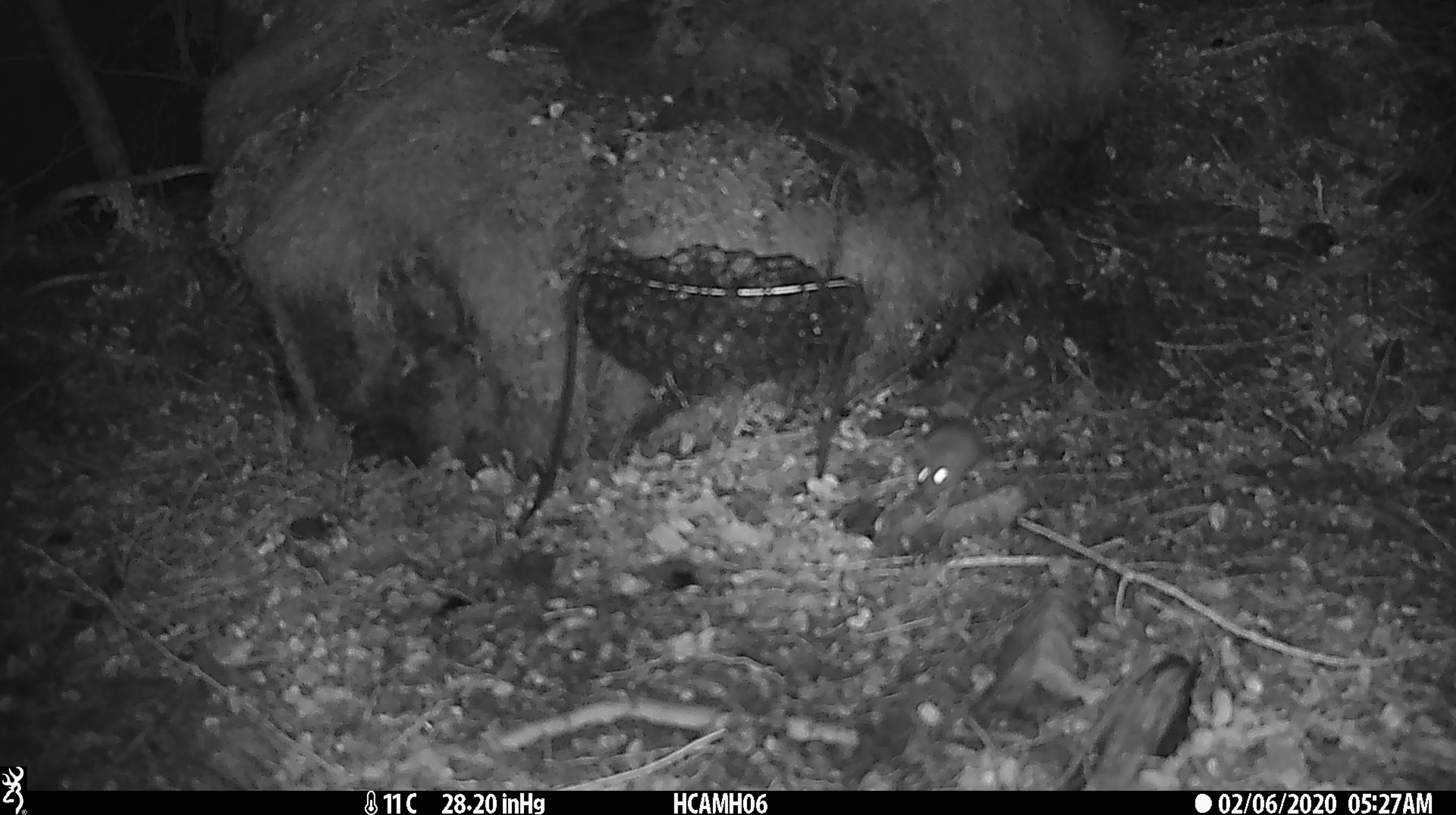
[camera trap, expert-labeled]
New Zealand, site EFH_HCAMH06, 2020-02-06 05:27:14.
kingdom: Animalia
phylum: Chordata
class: Mammalia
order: Rodentia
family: Muridae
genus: Mus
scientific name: Mus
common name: mouse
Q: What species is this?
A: Mouse (Mus).